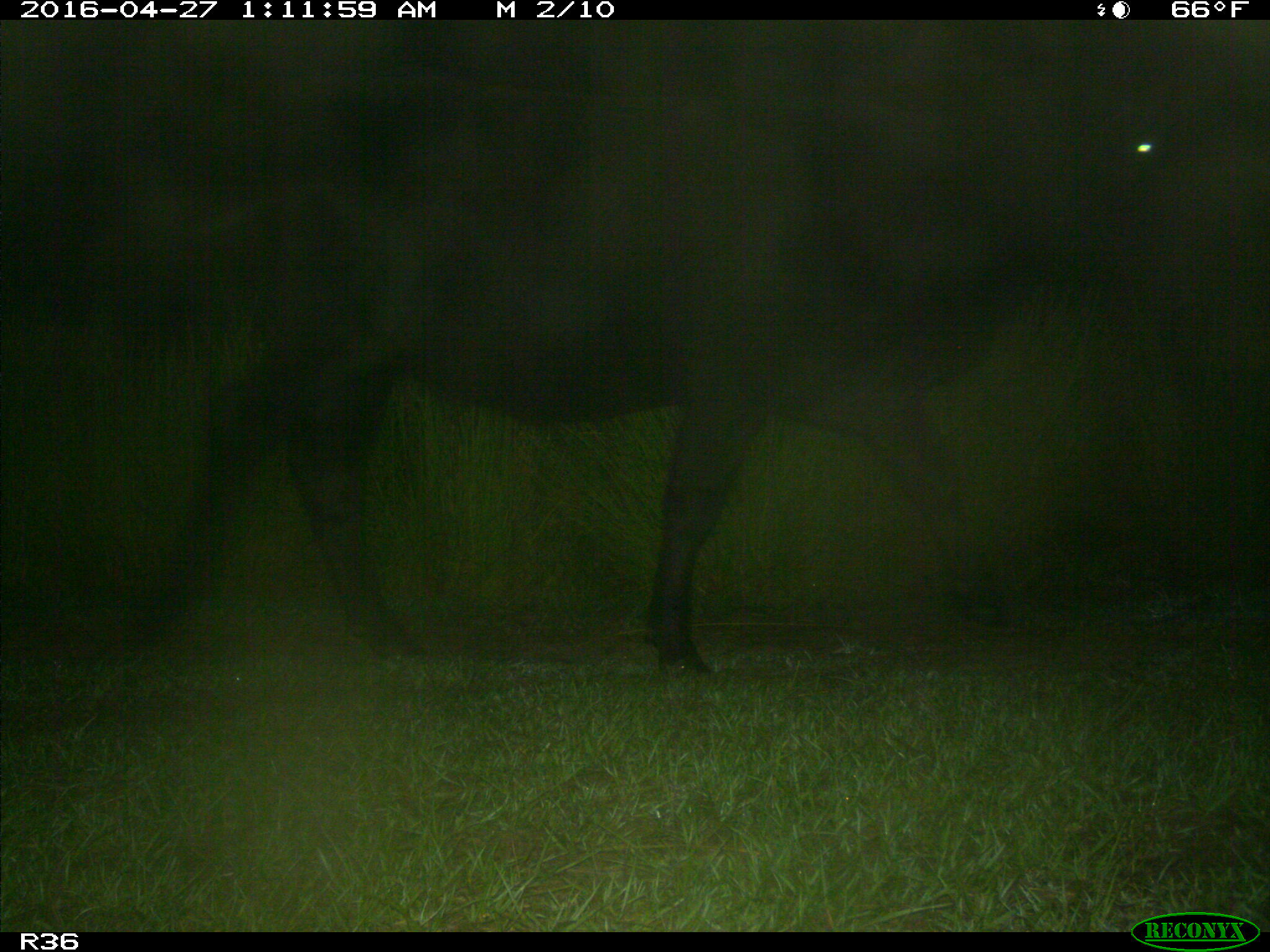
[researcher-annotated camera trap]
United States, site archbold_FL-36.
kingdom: Animalia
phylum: Chordata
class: Mammalia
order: Artiodactyla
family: Bovidae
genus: Bos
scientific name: Bos taurus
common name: domestic cow